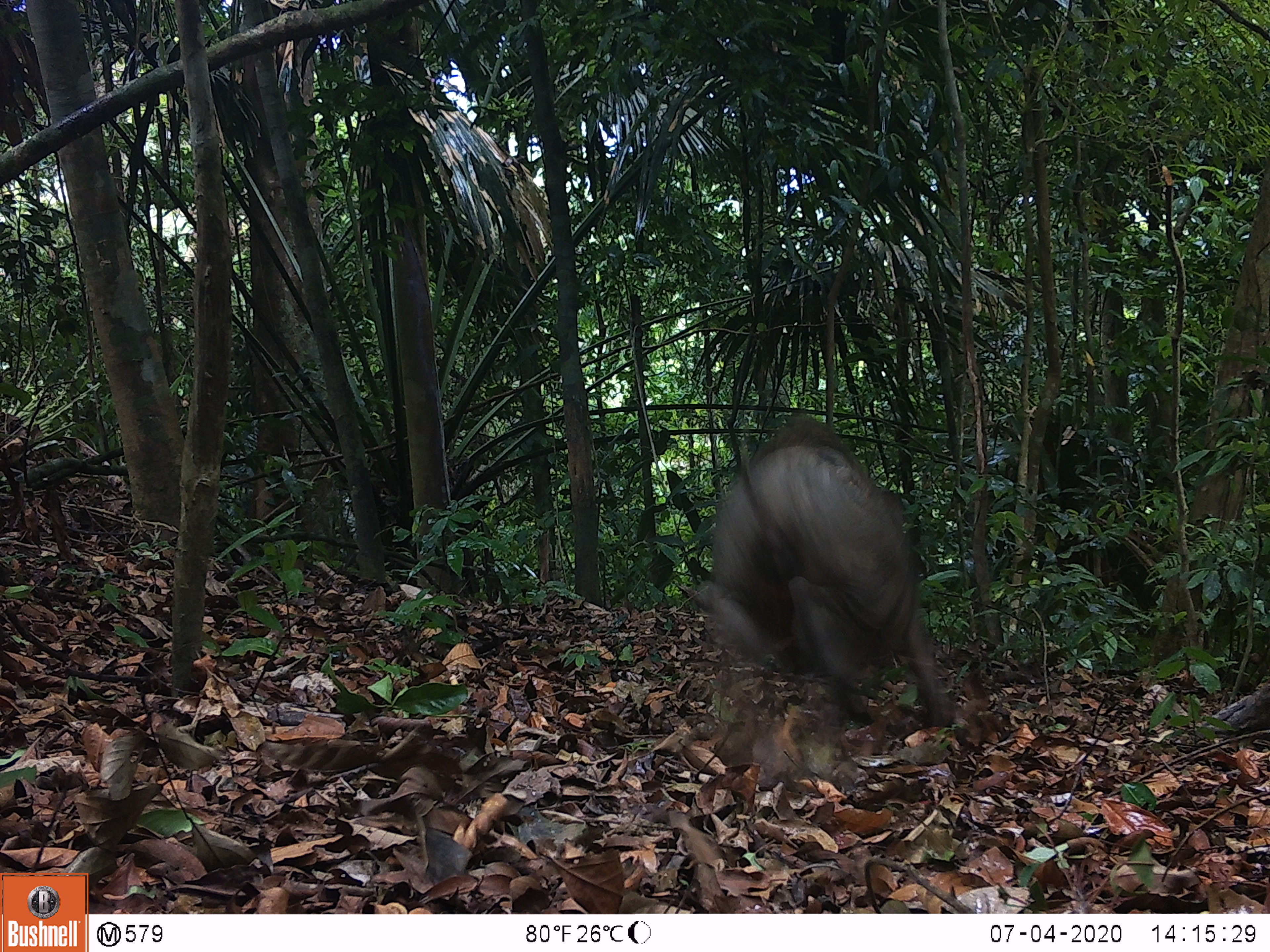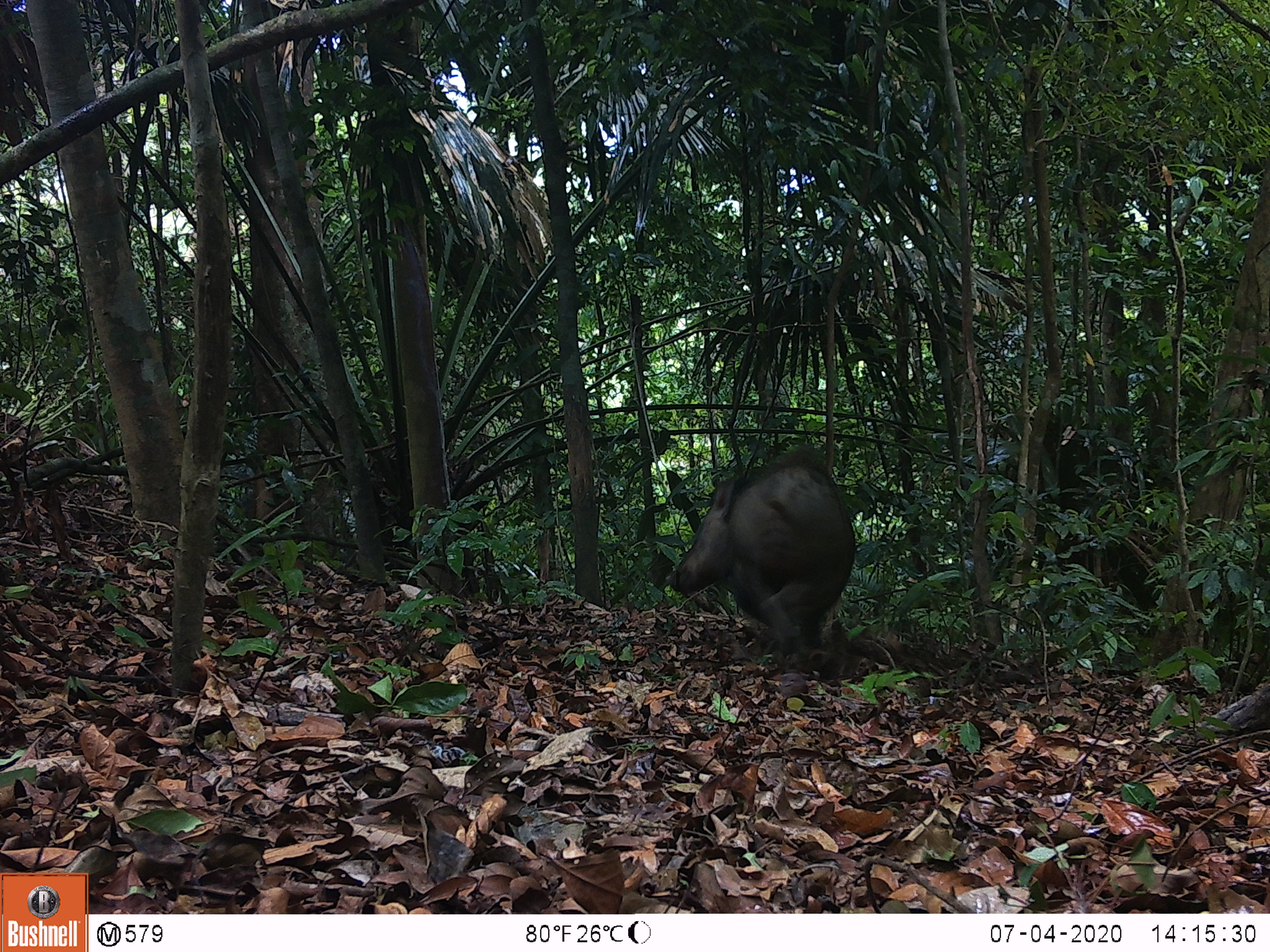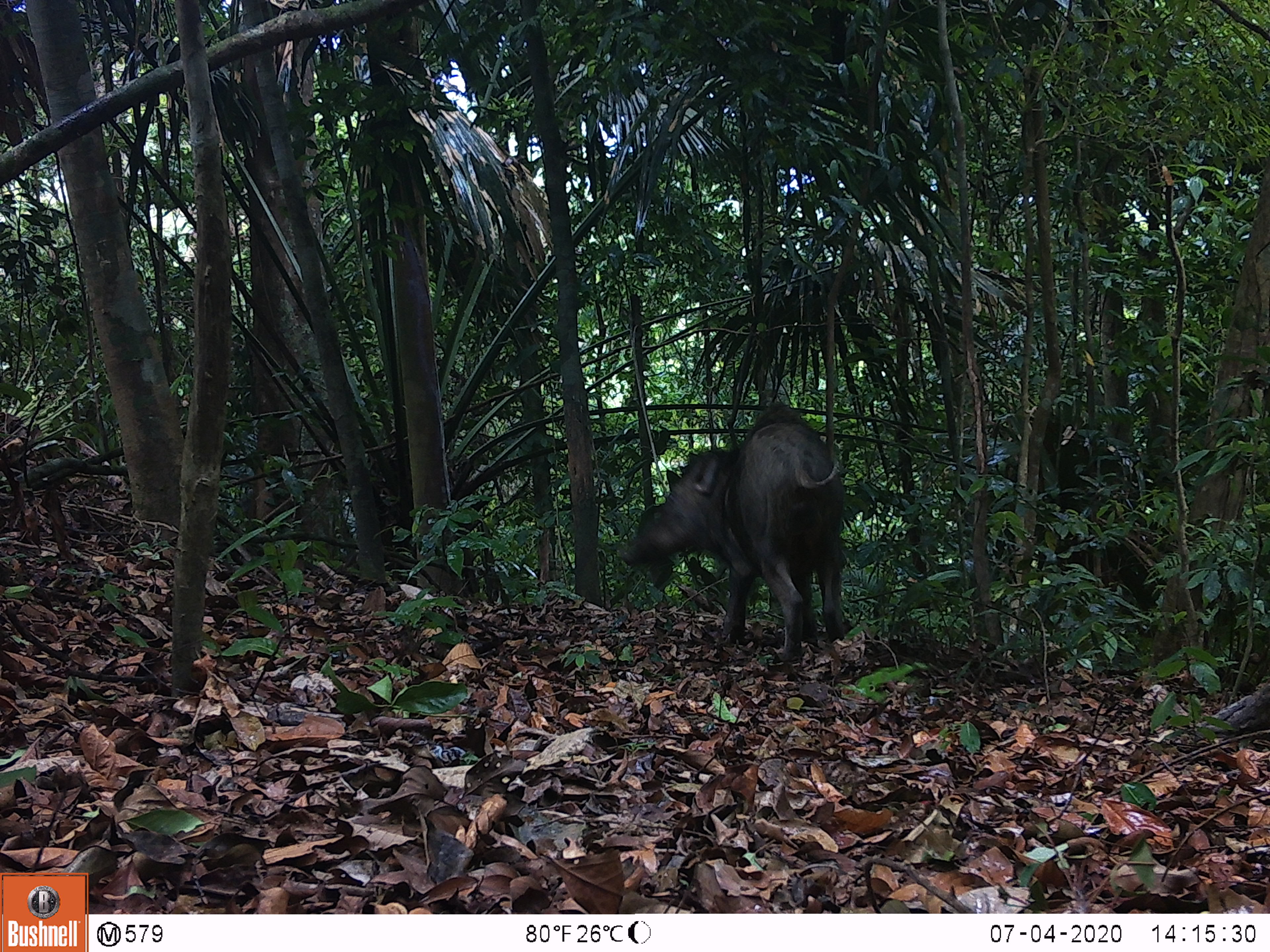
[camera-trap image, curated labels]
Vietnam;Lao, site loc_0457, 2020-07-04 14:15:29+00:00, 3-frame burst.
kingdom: Animalia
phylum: Chordata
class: Mammalia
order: Artiodactyla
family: Suidae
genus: Sus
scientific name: Sus scrofa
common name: eurasian wild pig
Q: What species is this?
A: Eurasian wild pig (Sus scrofa).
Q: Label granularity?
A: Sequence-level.